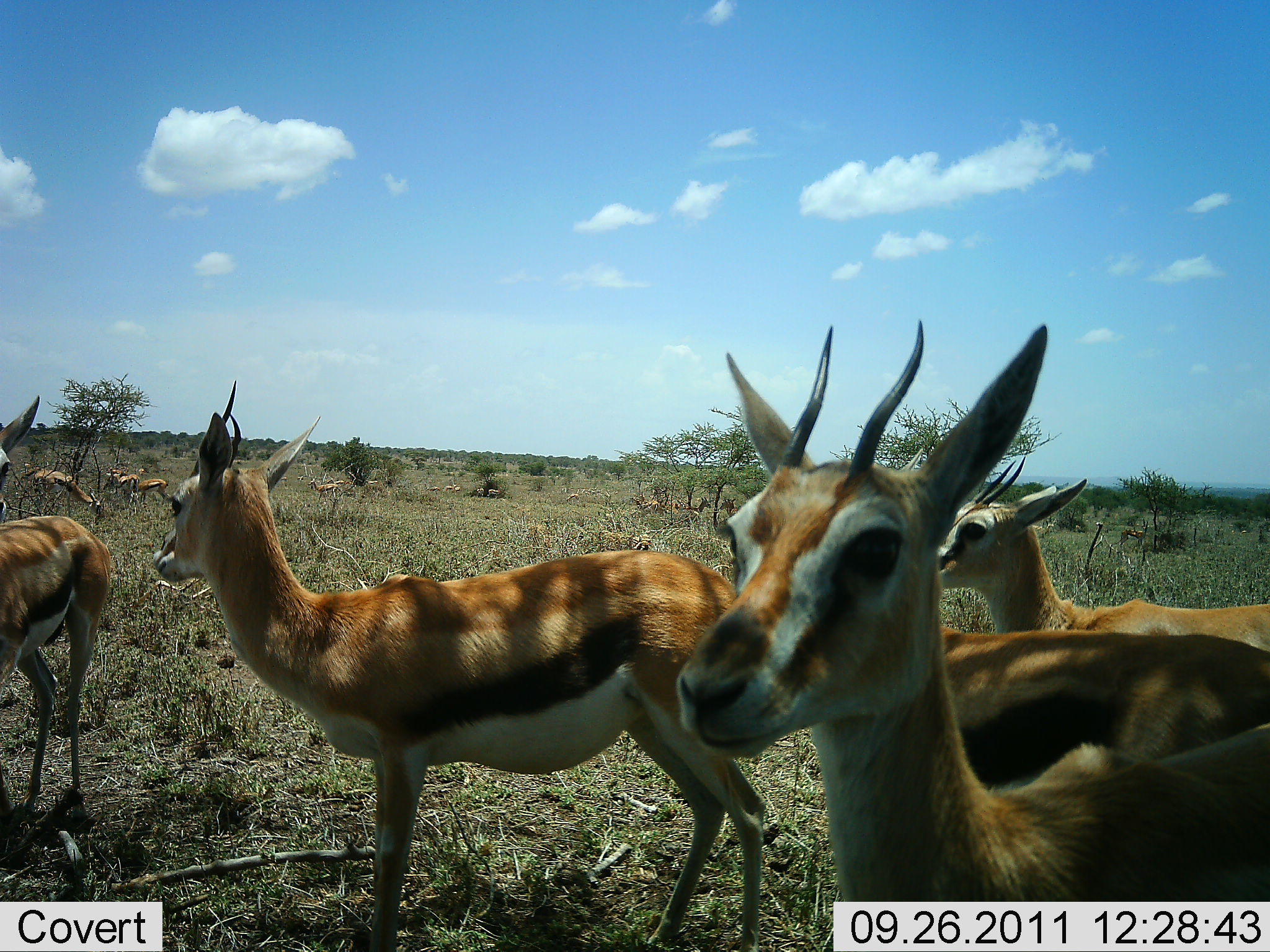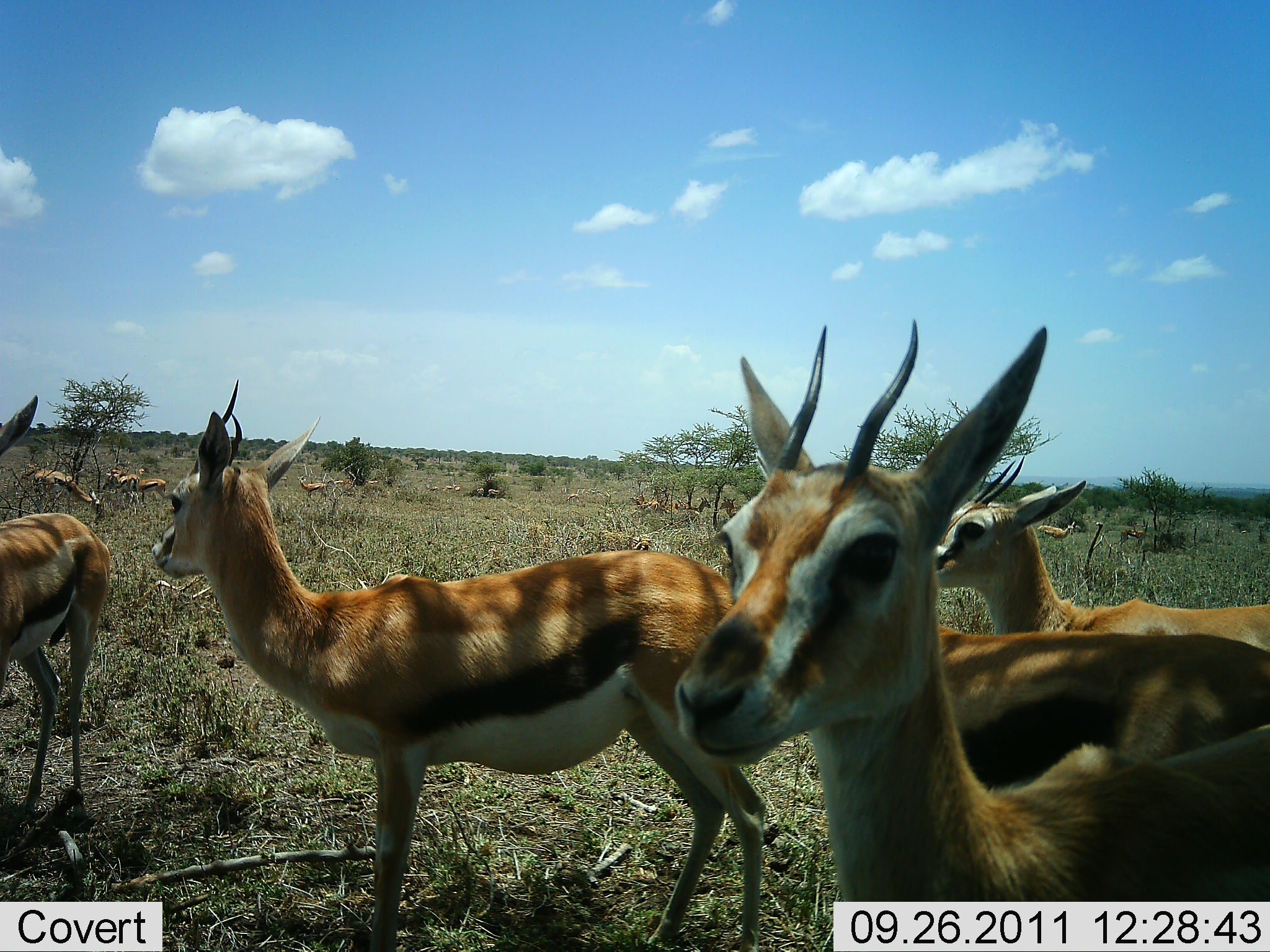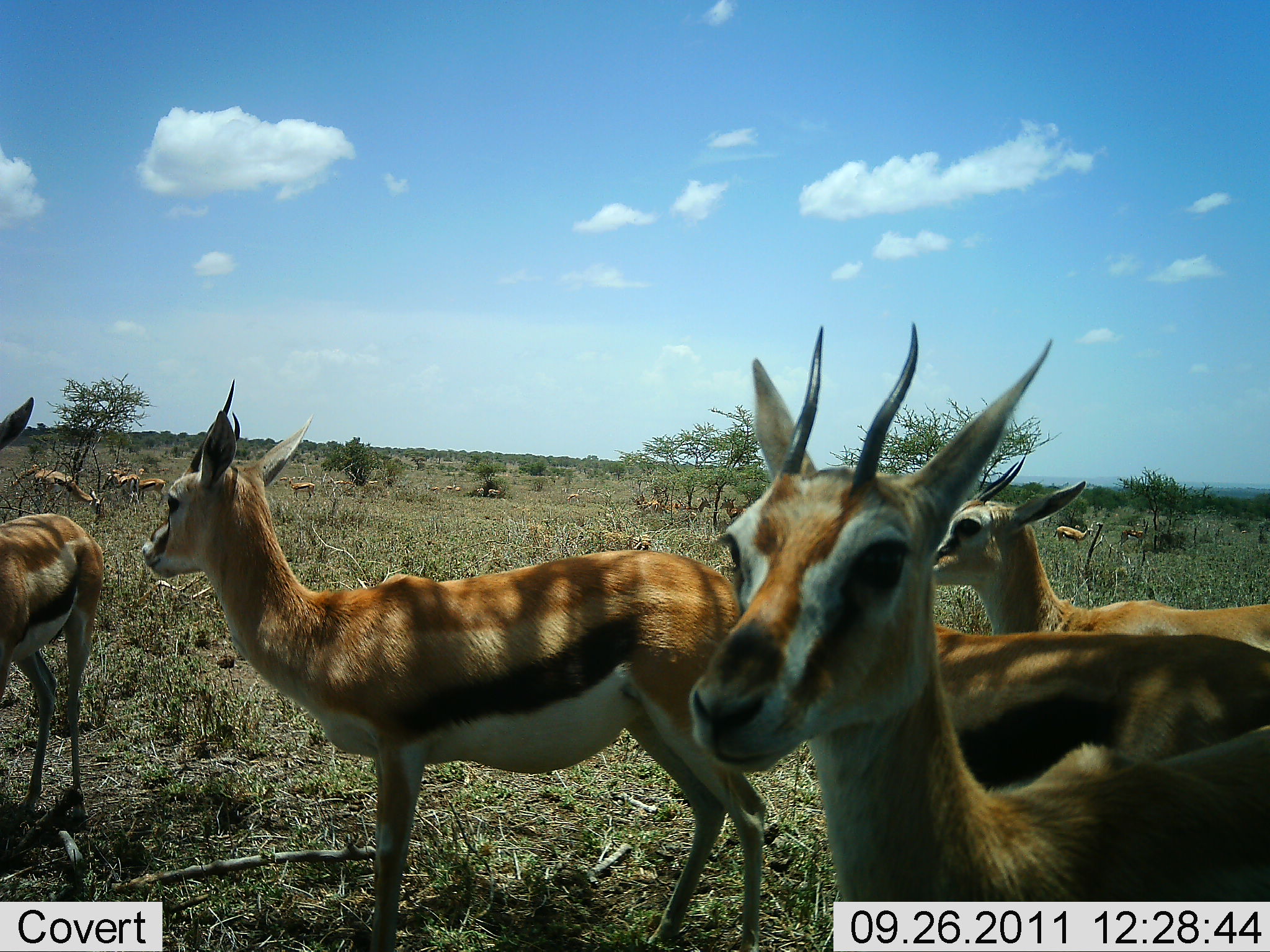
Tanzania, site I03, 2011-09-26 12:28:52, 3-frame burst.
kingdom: Animalia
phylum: Chordata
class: Mammalia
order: Artiodactyla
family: Bovidae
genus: Eudorcas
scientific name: Eudorcas thomsonii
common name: thomson's gazelle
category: gazellethomsons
Gazellethomsons (thomson's gazelle) (Eudorcas thomsonii), count 11-50. Behavior (volunteer vote fractions): standing 94%, resting 12%, moving 12%, interacting 12%. Young present (vote fraction): 0%. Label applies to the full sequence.